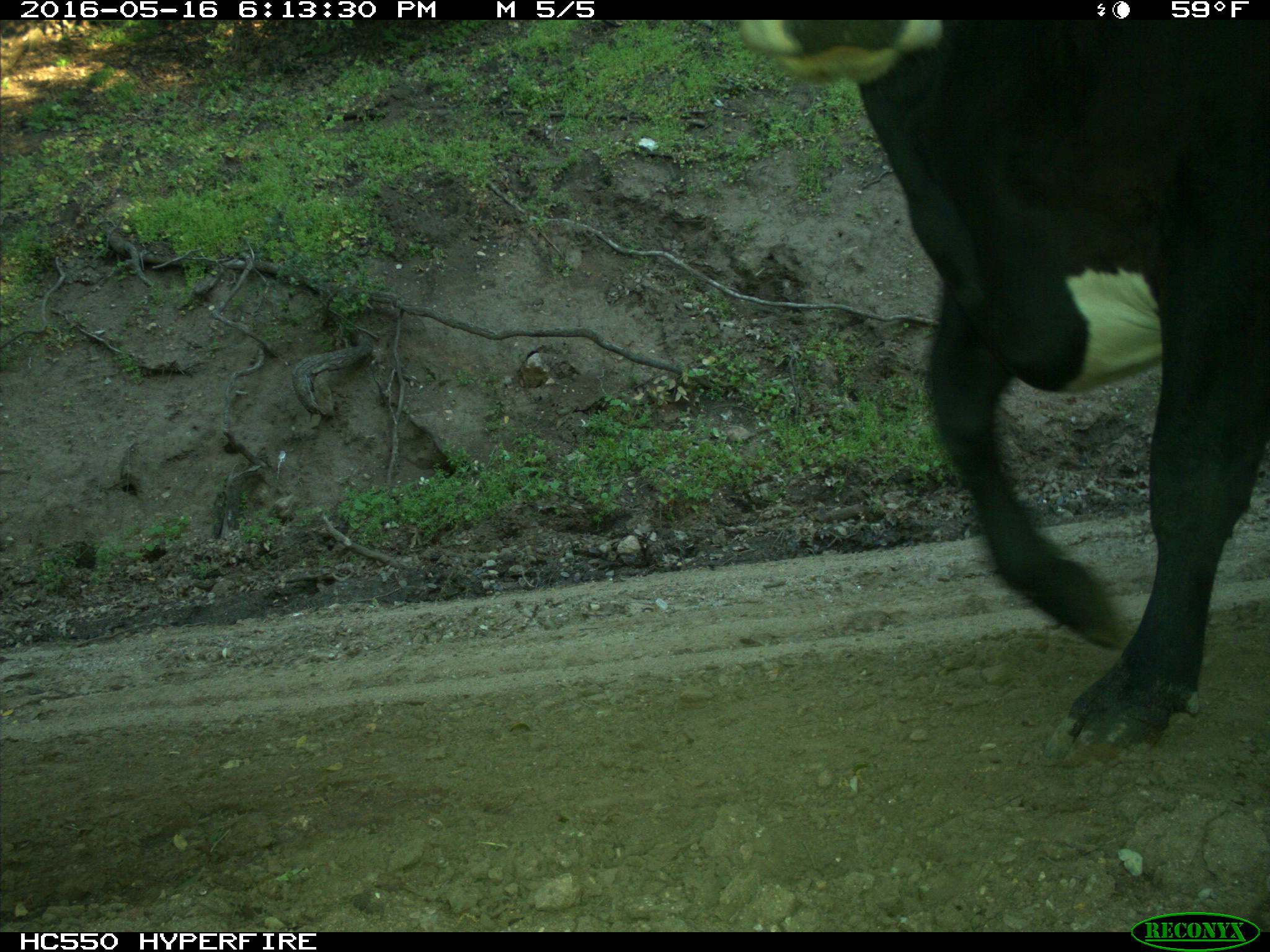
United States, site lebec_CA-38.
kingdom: Animalia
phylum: Chordata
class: Mammalia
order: Artiodactyla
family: Bovidae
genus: Bos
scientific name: Bos taurus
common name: domestic cow